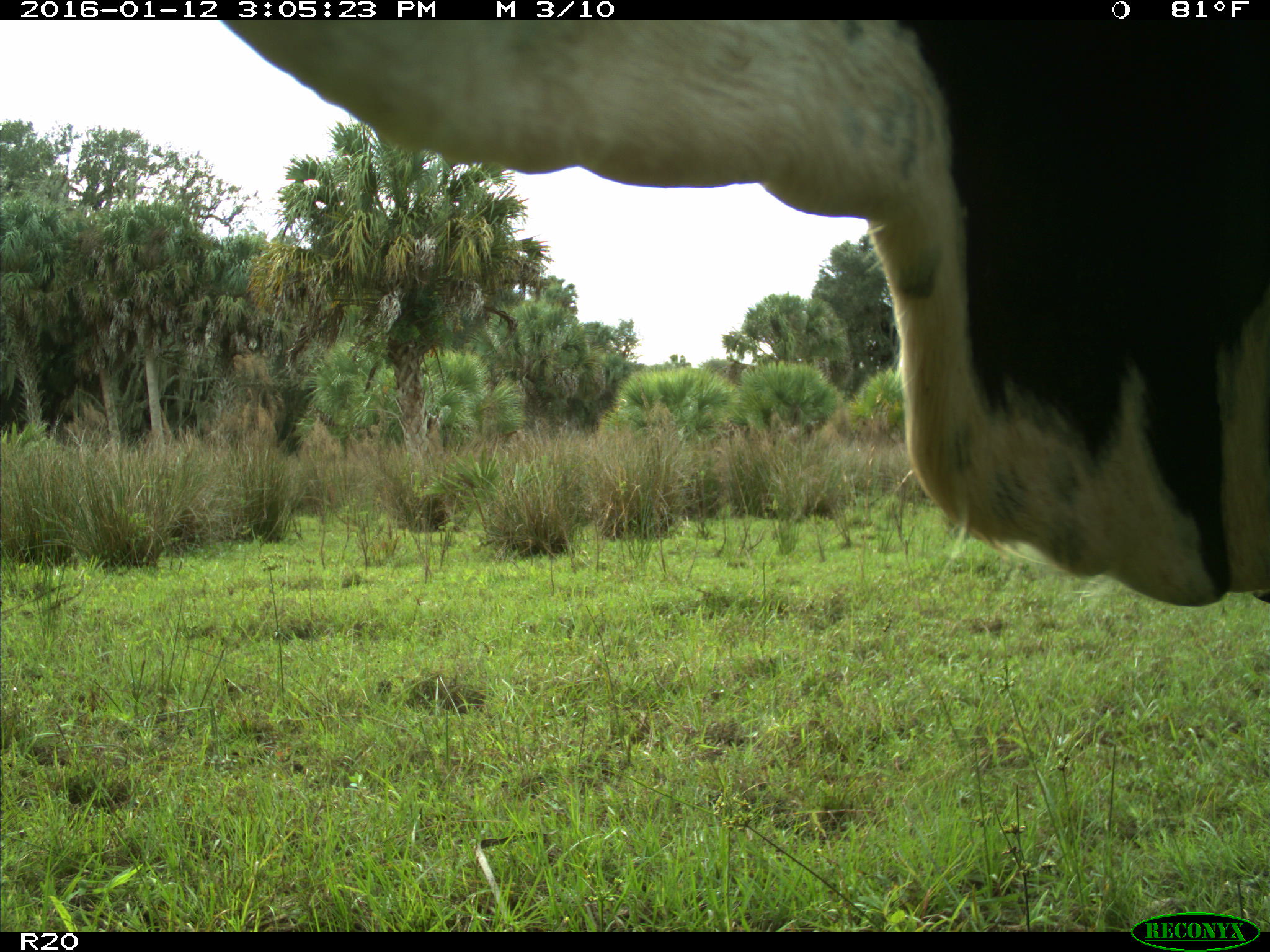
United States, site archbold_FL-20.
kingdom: Animalia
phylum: Chordata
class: Mammalia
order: Artiodactyla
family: Bovidae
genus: Bos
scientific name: Bos taurus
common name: domestic cow